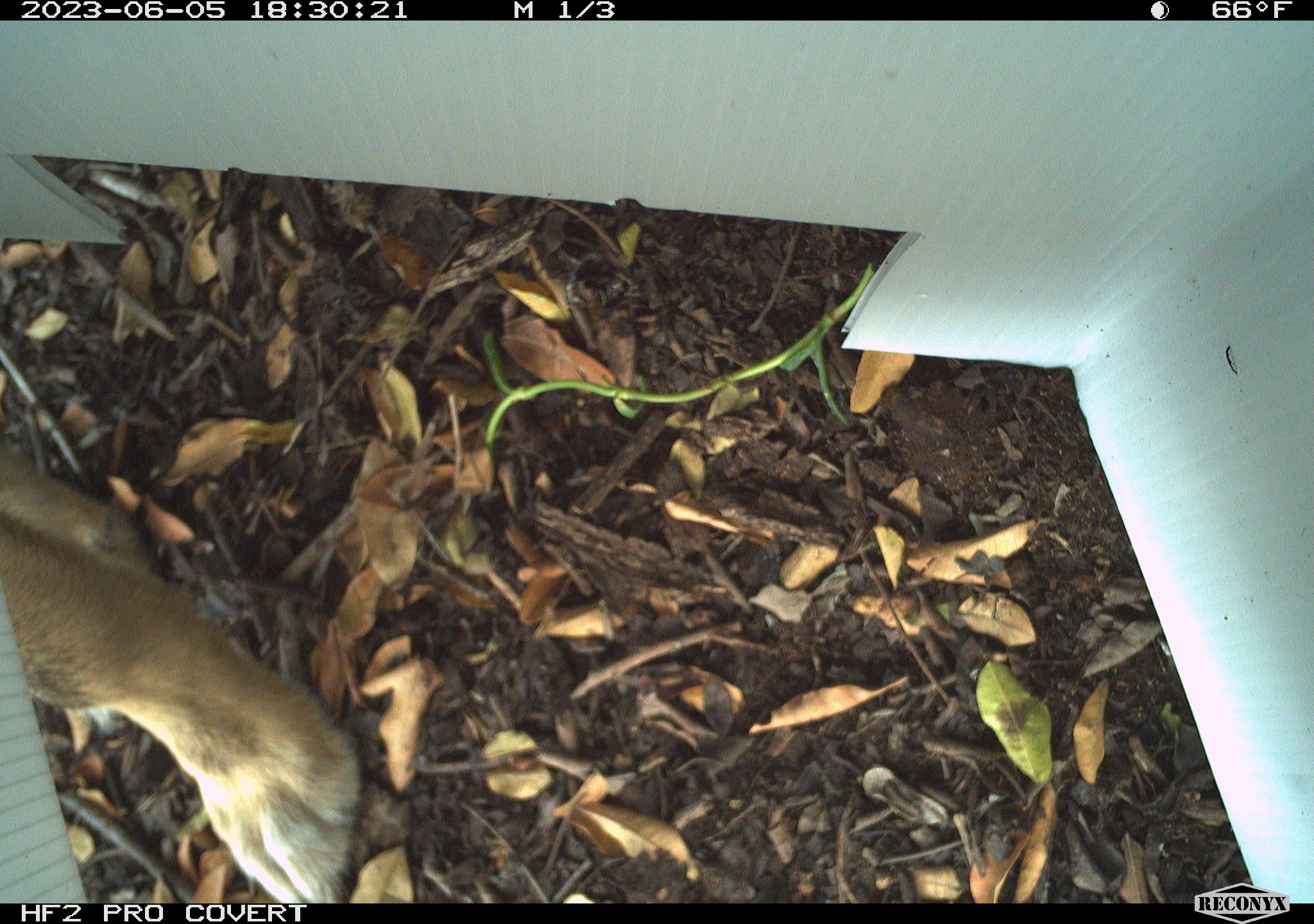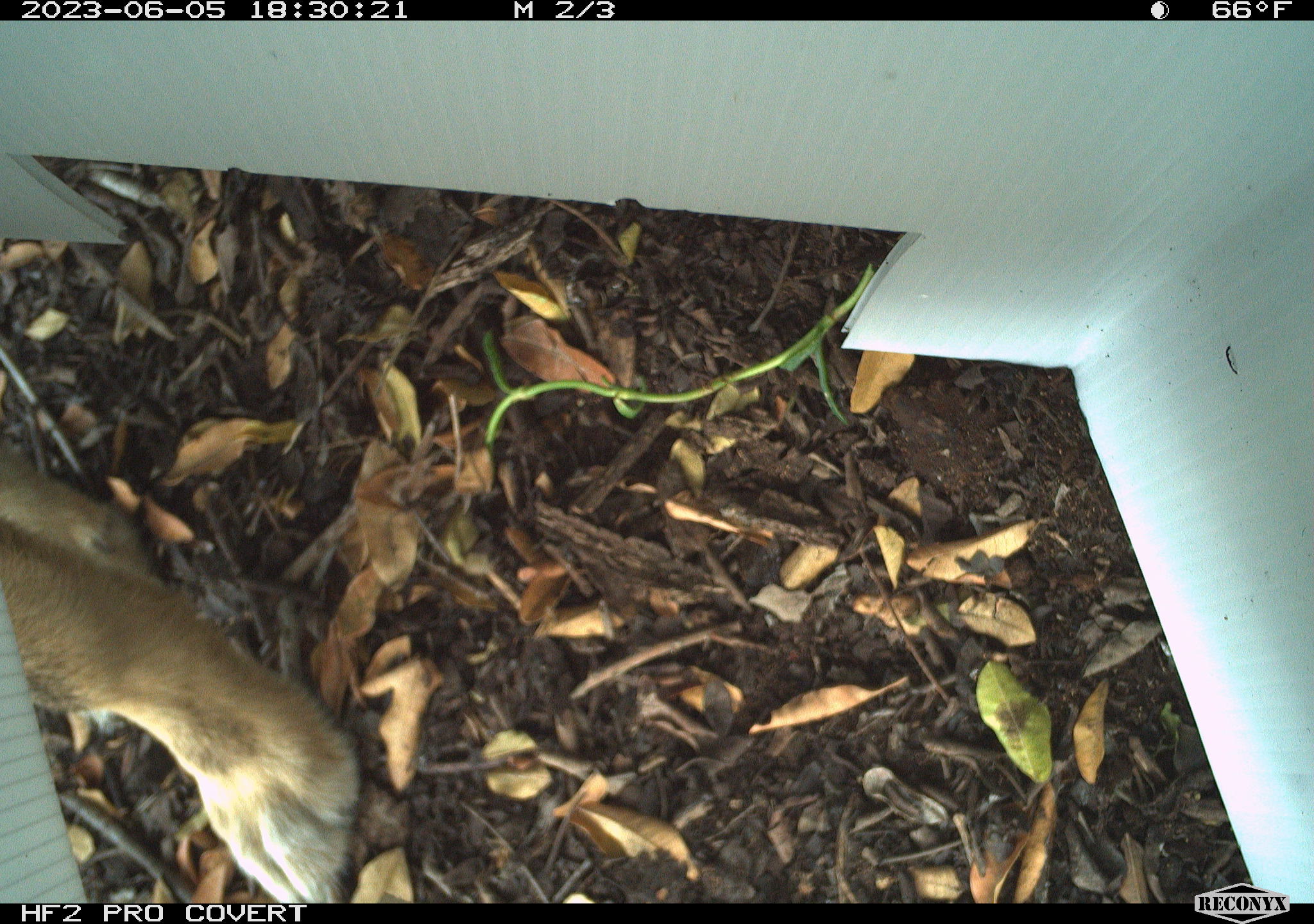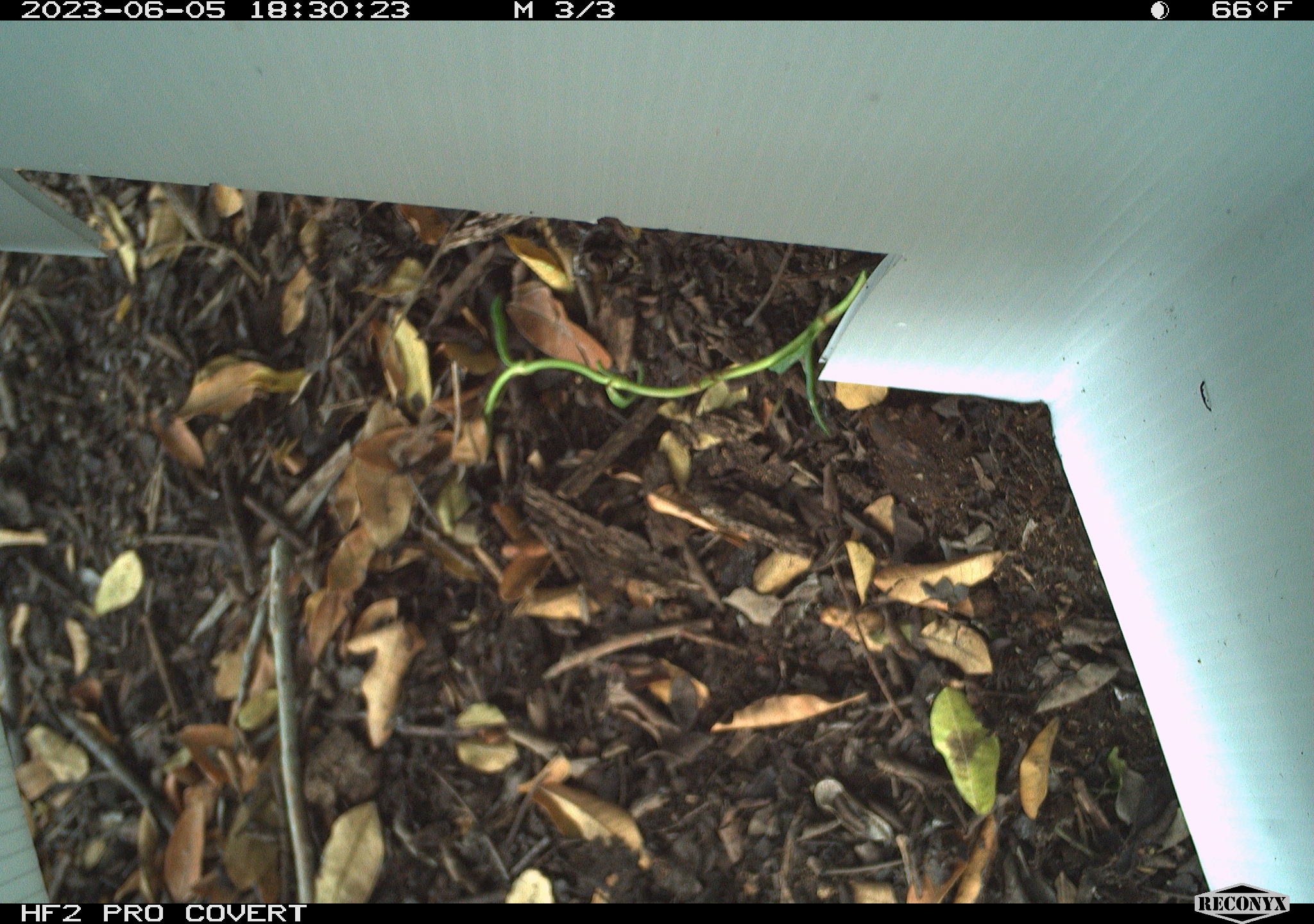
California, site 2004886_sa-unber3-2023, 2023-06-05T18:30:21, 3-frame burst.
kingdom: Animalia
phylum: Chordata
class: Mammalia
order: Carnivora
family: Canidae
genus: Canis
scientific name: Canis latrans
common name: coyote